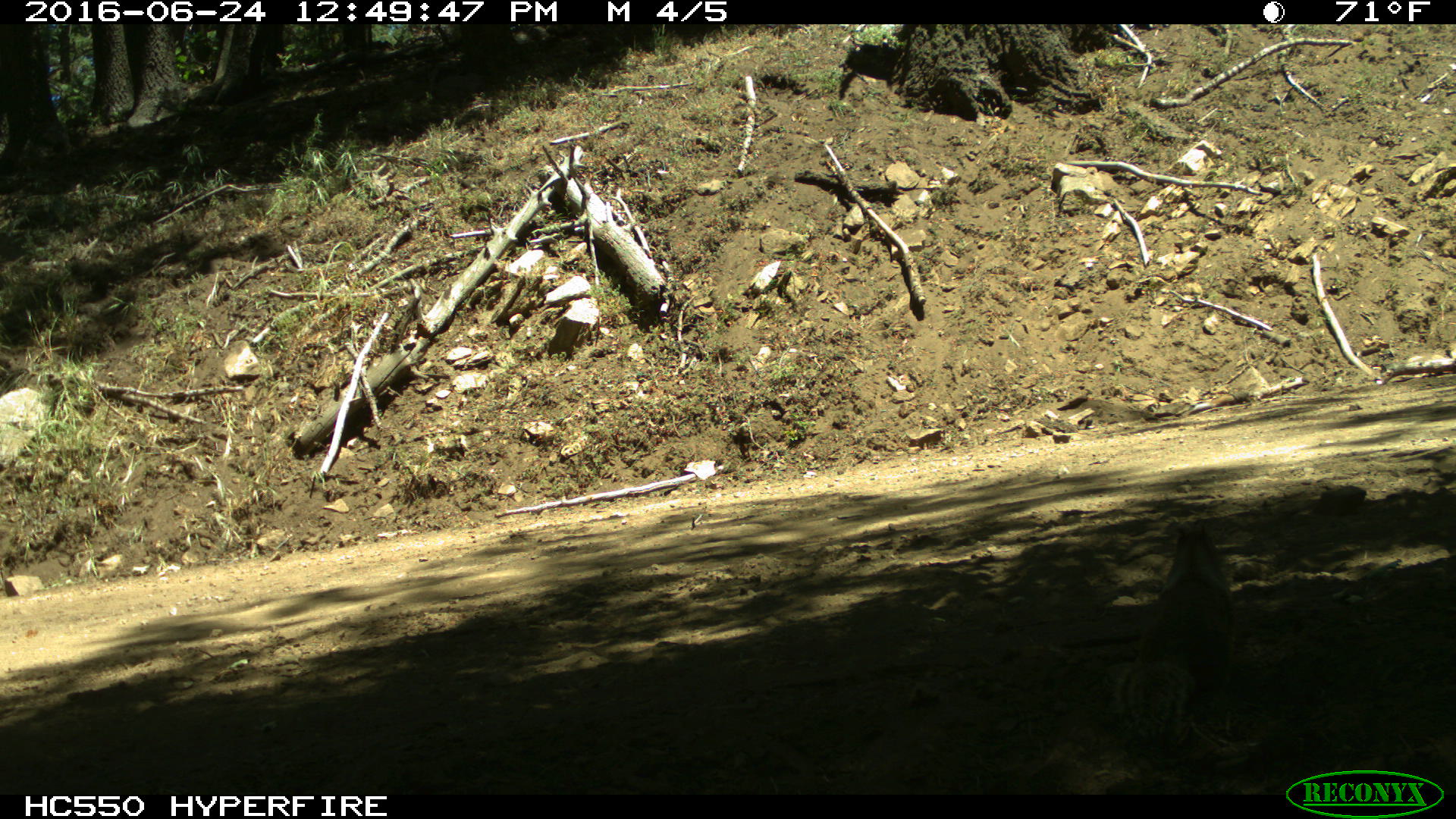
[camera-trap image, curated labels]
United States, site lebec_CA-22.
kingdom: Animalia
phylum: Chordata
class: Mammalia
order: Rodentia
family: Sciuridae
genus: Otospermophilus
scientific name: Otospermophilus beecheyi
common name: california ground squirrel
Otospermophilus beecheyi (california ground squirrel).